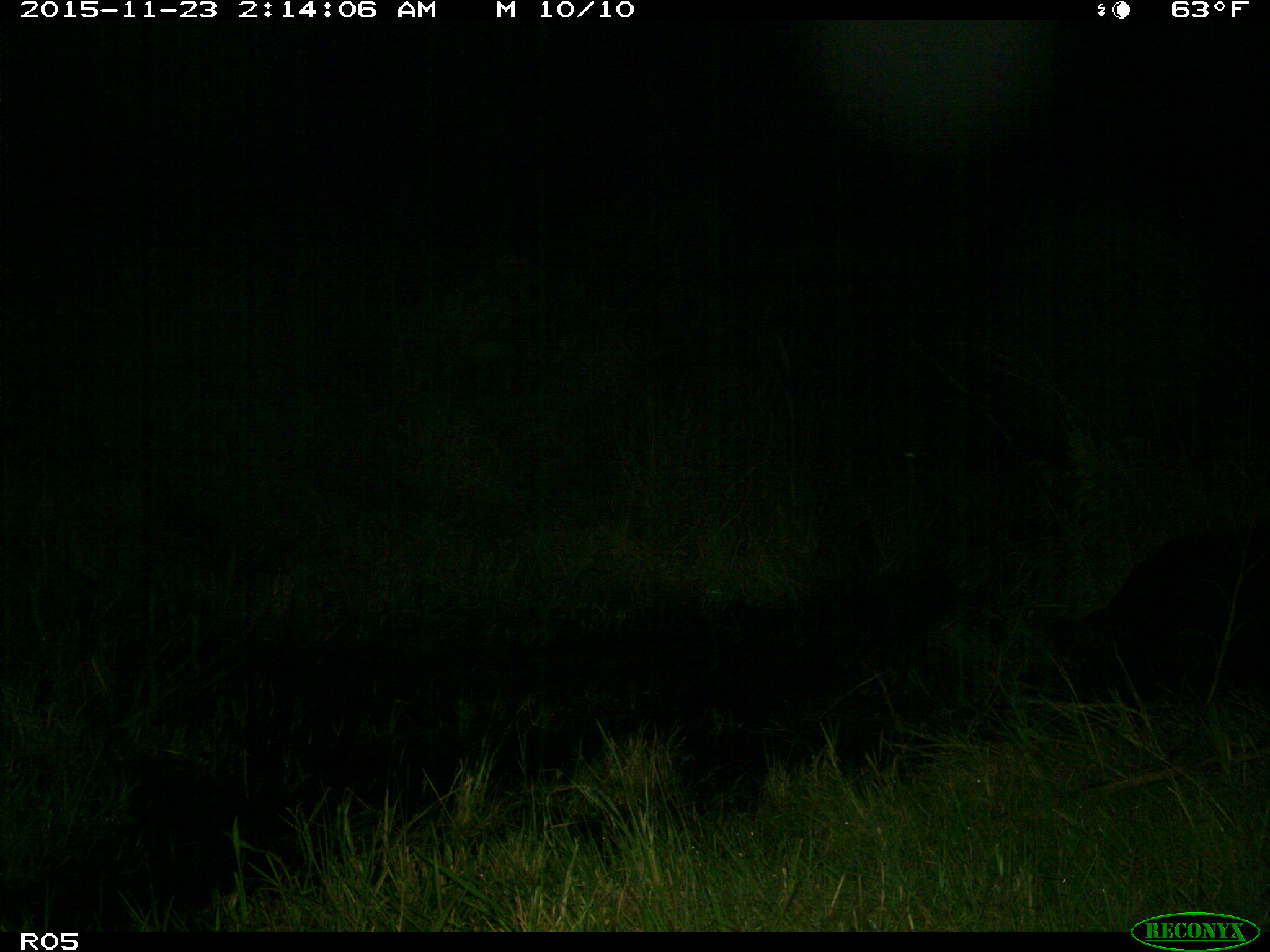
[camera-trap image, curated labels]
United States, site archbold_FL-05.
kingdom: Animalia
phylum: Chordata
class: Mammalia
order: Artiodactyla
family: Suidae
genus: Sus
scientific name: Sus scrofa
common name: wild boar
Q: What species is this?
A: Sus scrofa (wild boar).